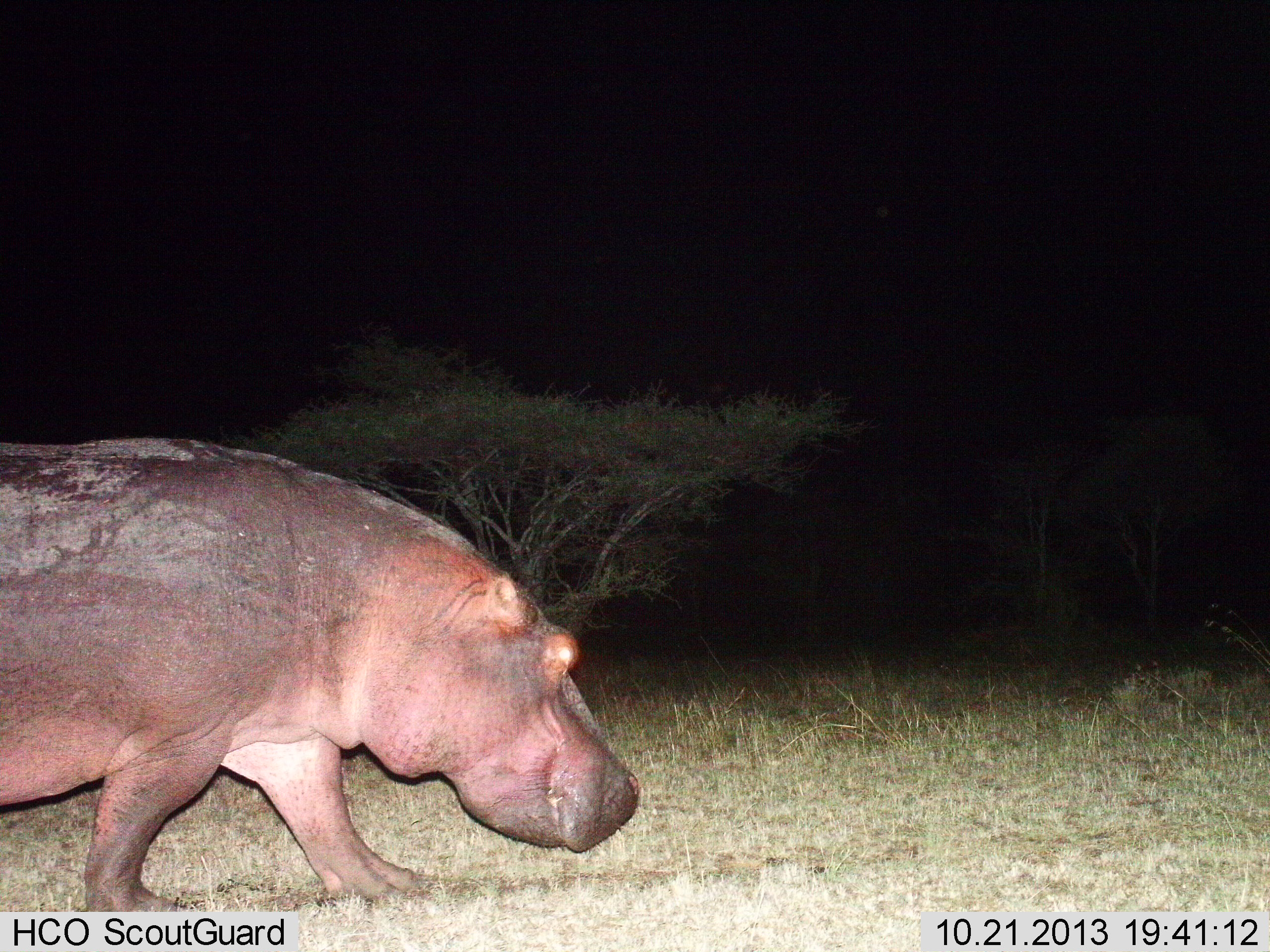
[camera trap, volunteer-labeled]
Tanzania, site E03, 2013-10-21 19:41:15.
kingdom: Animalia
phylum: Chordata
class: Mammalia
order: Artiodactyla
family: Hippopotamidae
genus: Hippopotamus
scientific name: Hippopotamus amphibius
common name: hippopotamus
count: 1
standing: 11%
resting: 3%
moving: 89%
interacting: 0%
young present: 0%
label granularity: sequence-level